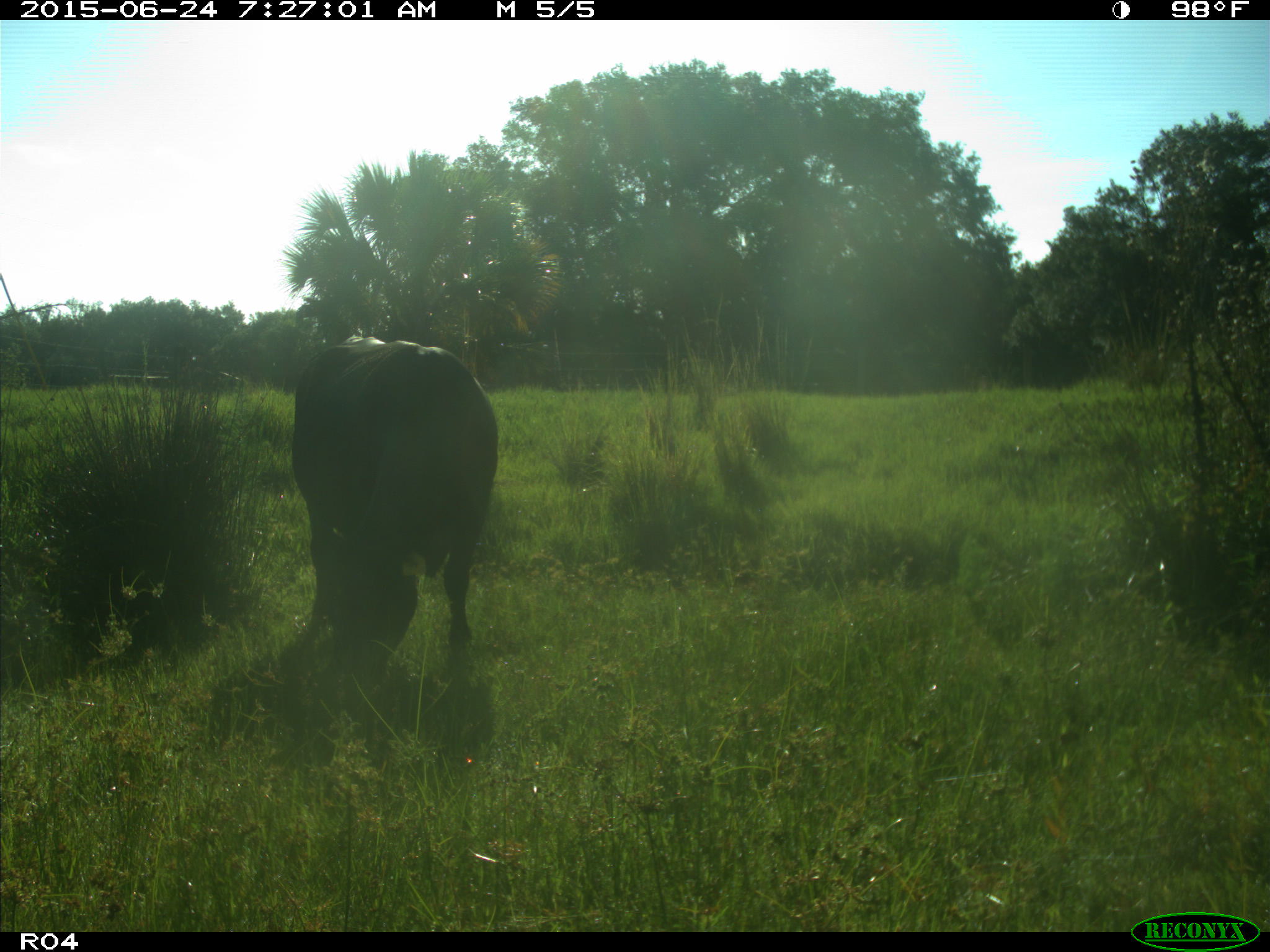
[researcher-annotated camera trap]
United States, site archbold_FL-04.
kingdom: Animalia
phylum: Chordata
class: Mammalia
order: Artiodactyla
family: Bovidae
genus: Bos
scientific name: Bos taurus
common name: domestic cow